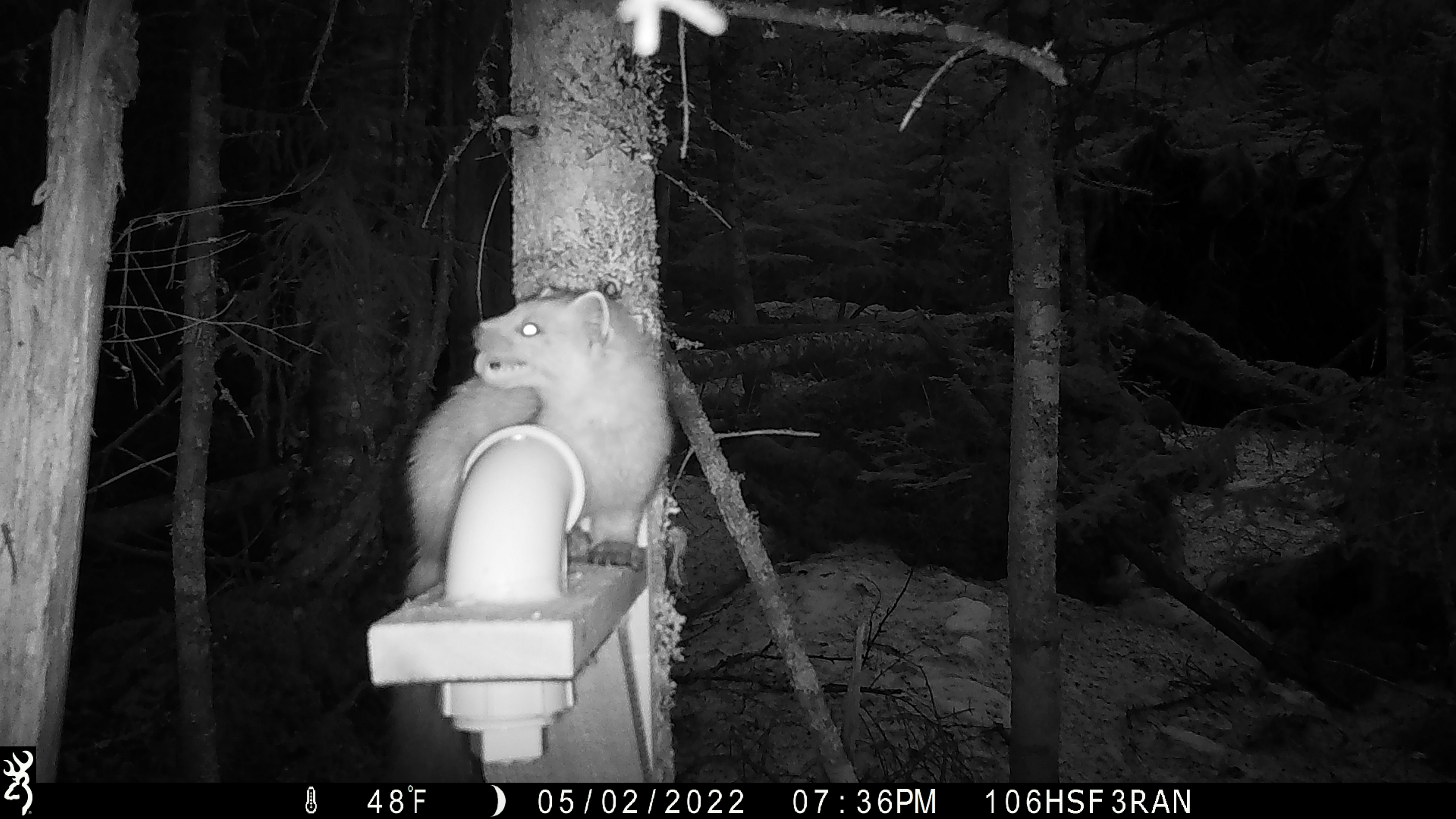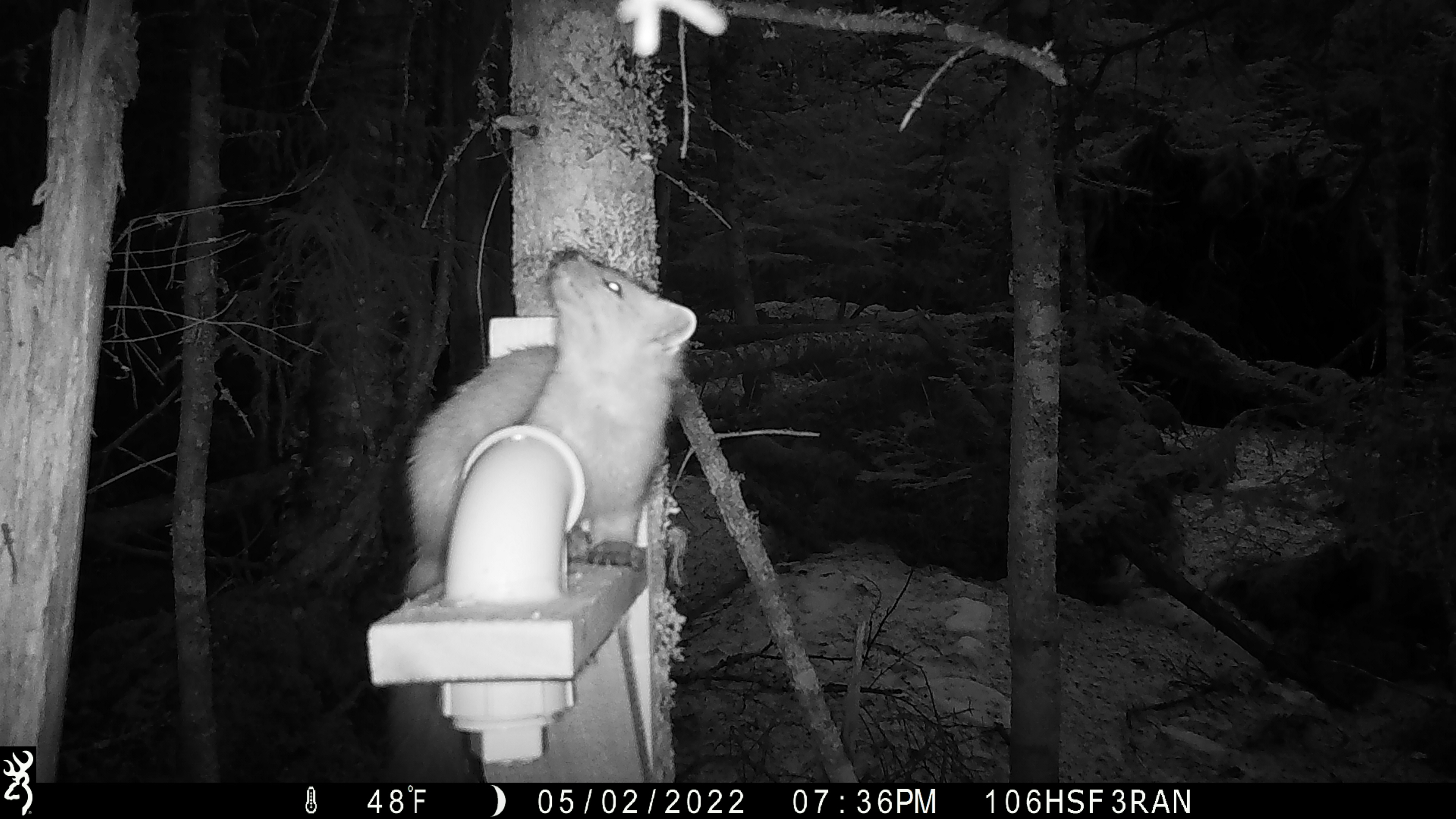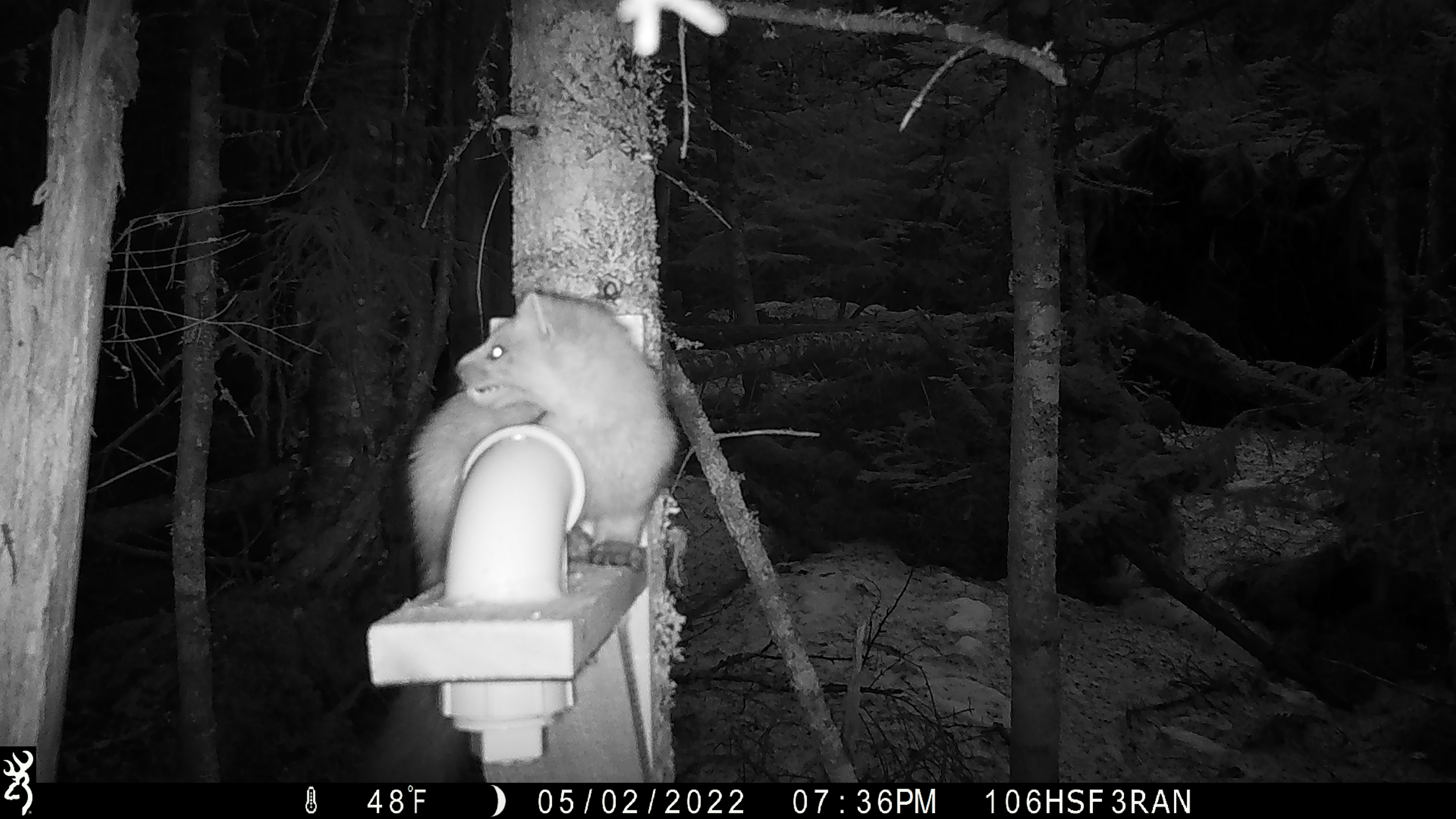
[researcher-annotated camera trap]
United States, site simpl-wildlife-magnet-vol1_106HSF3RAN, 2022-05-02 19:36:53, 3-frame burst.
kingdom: Animalia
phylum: Chordata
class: Mammalia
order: Carnivora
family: Mustelidae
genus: Martes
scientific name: Martes americana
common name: american marten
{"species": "american marten (Martes americana)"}